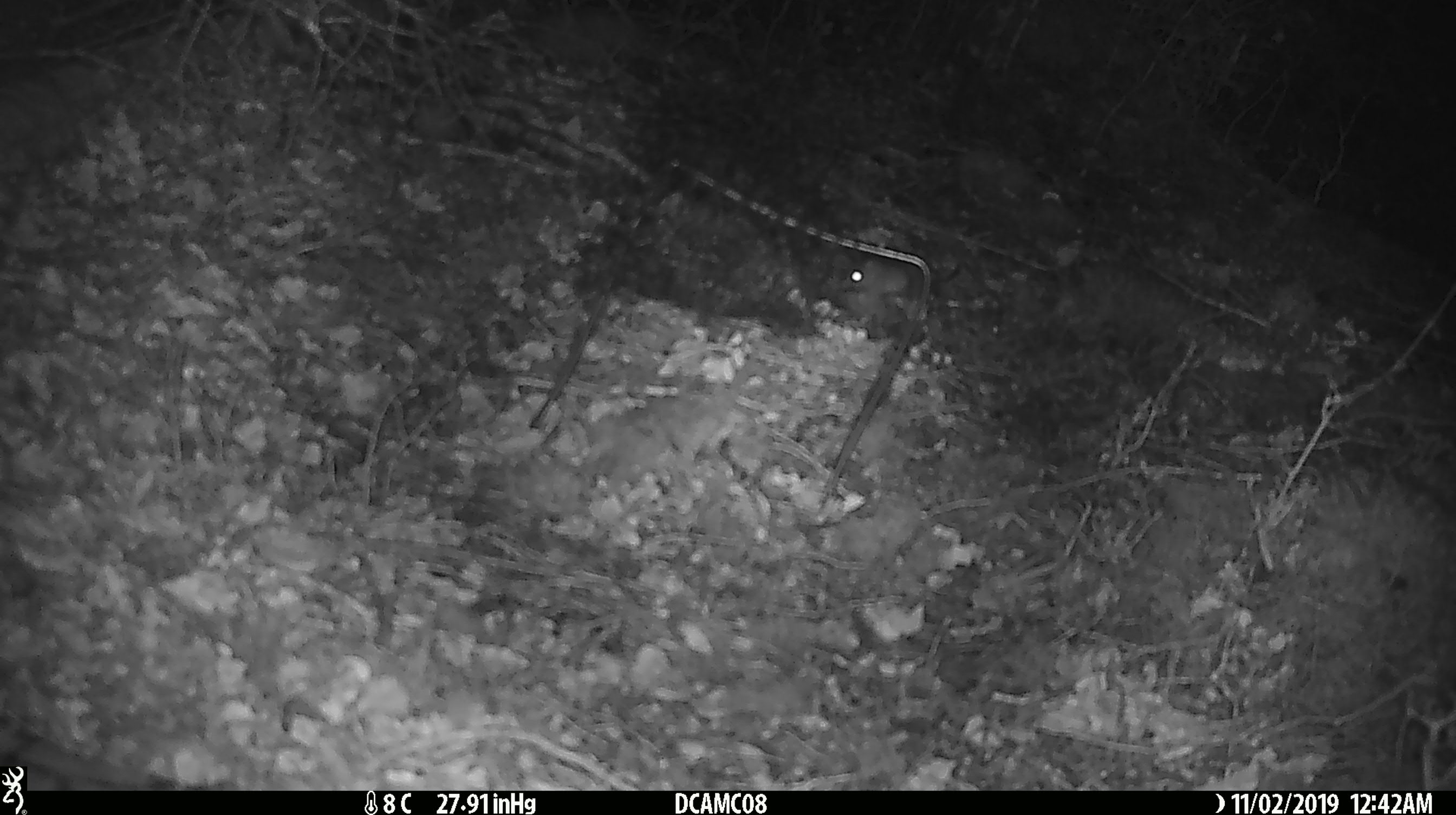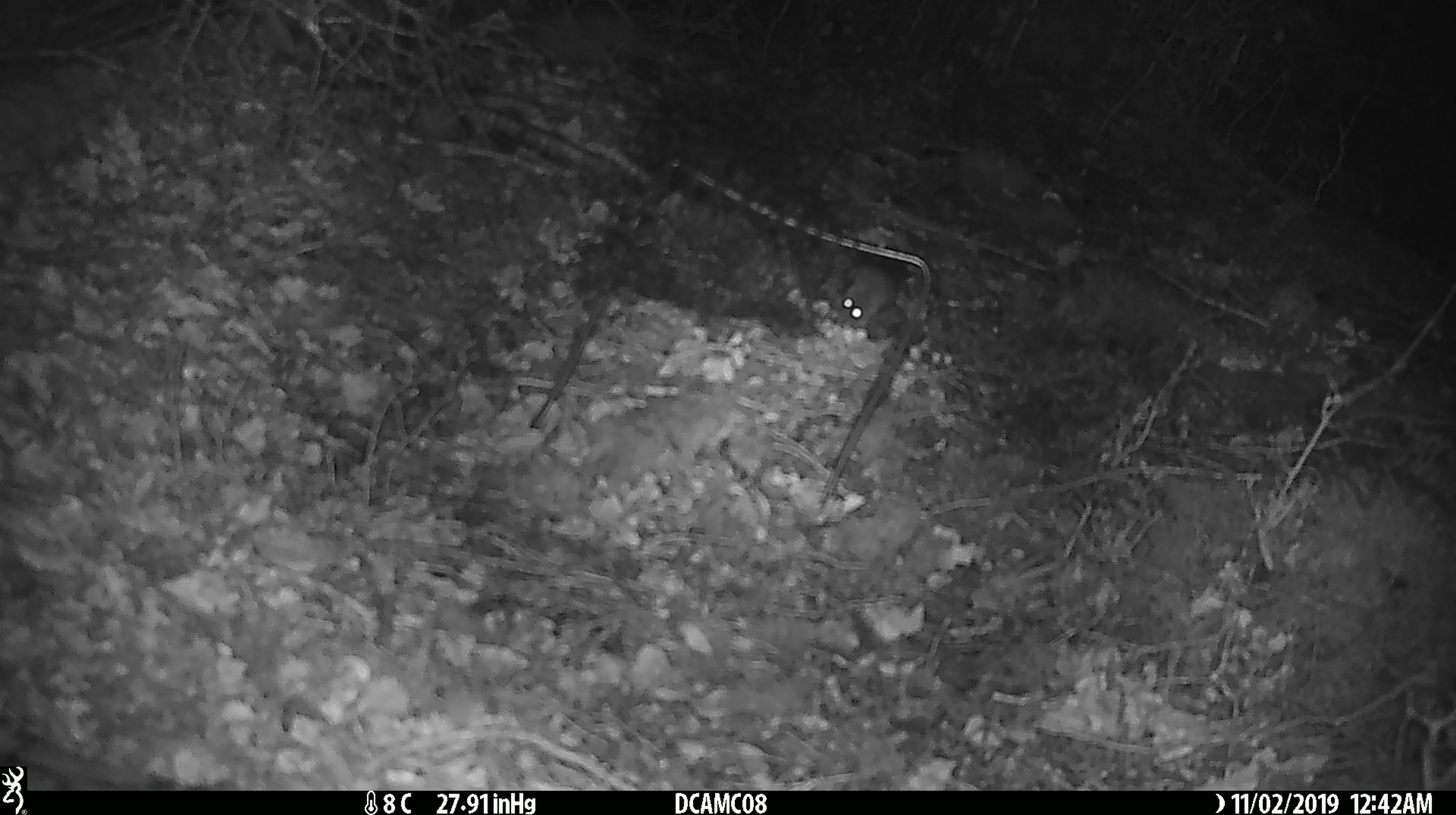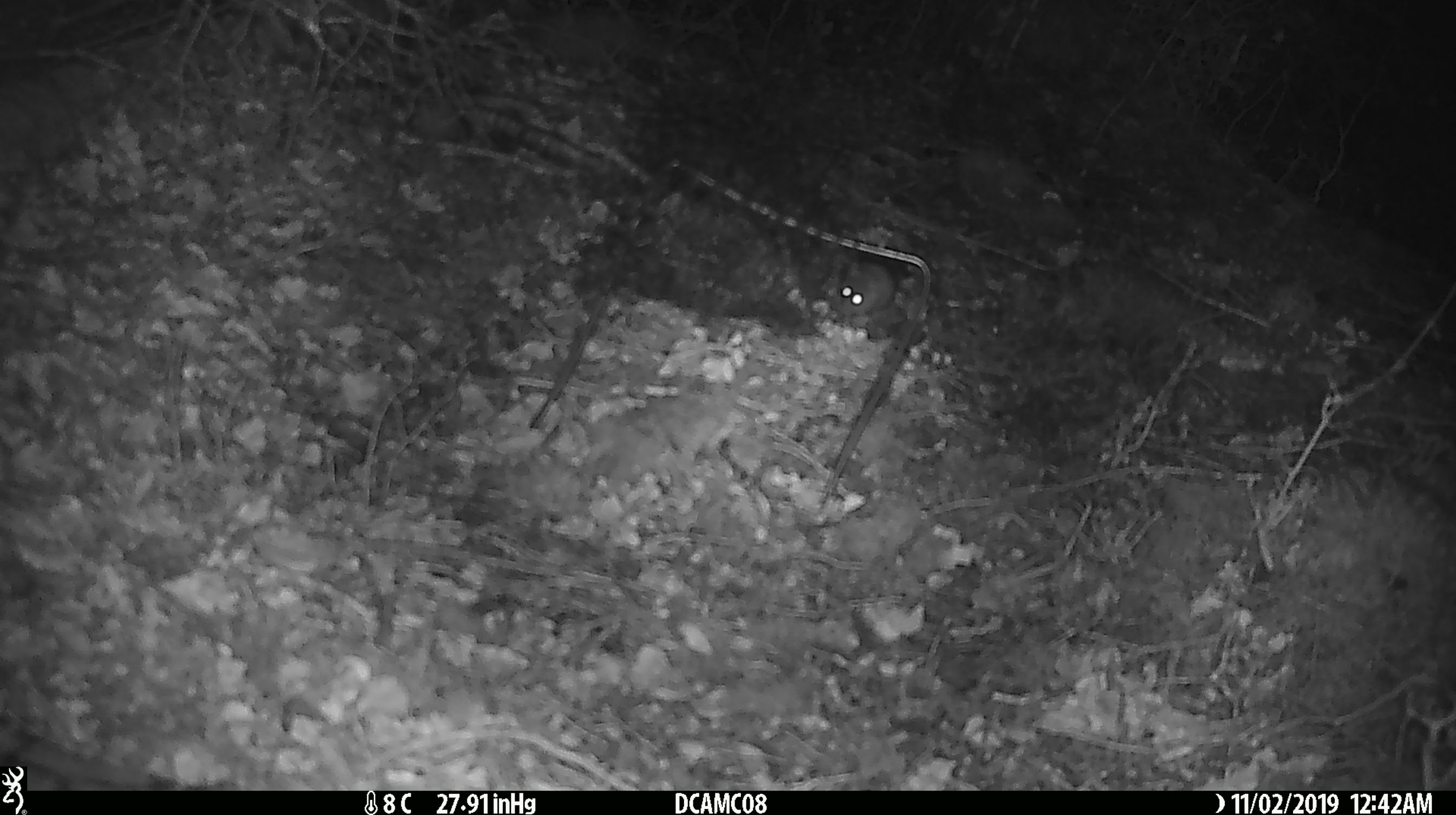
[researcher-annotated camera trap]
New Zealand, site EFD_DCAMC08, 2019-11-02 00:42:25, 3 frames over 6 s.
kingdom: Animalia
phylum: Chordata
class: Mammalia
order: Rodentia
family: Muridae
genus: Mus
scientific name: Mus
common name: mouse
Mouse (Mus).